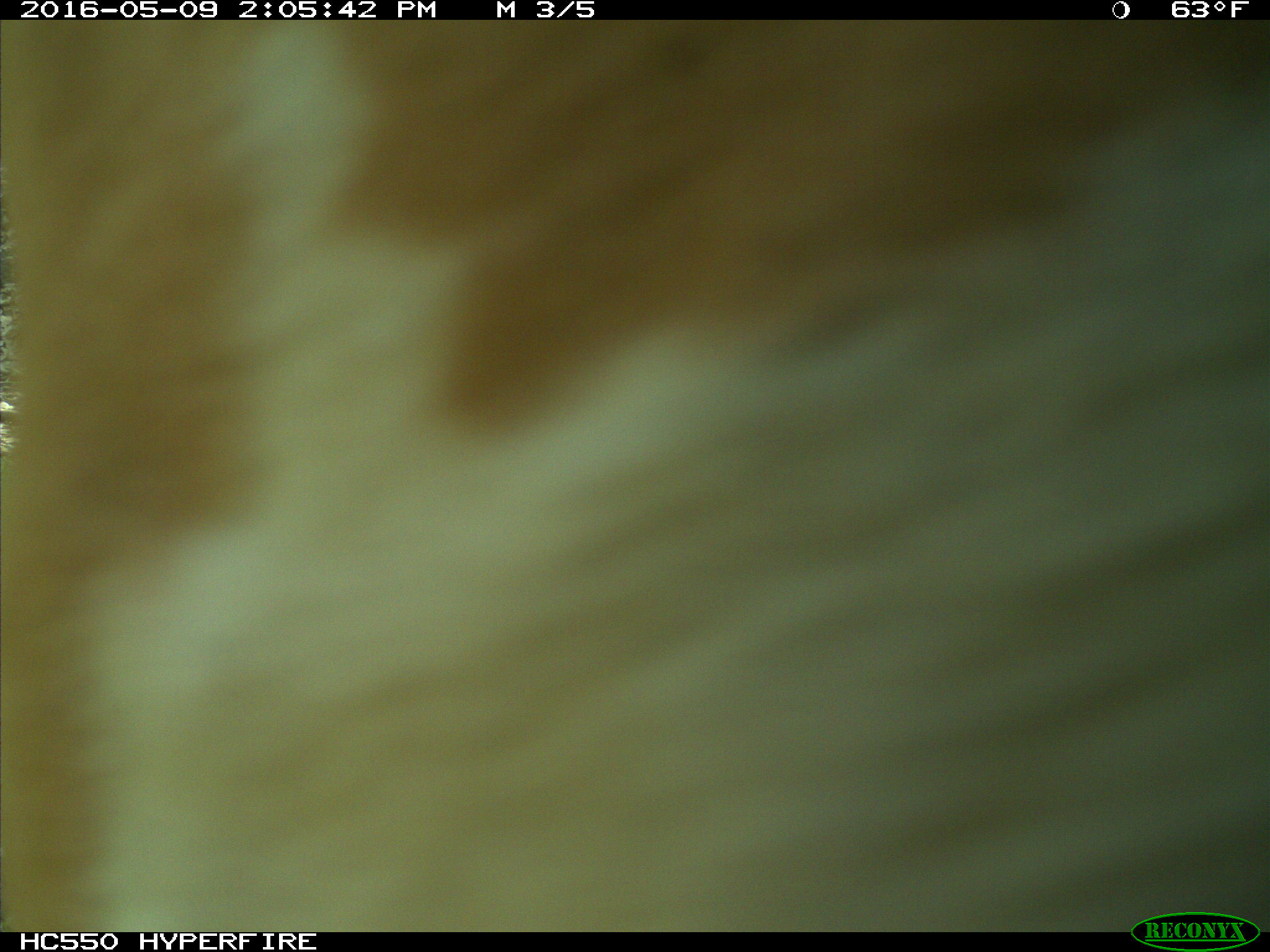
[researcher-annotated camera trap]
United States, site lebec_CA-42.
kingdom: Animalia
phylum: Chordata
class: Mammalia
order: Artiodactyla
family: Bovidae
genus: Bos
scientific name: Bos taurus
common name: domestic cow